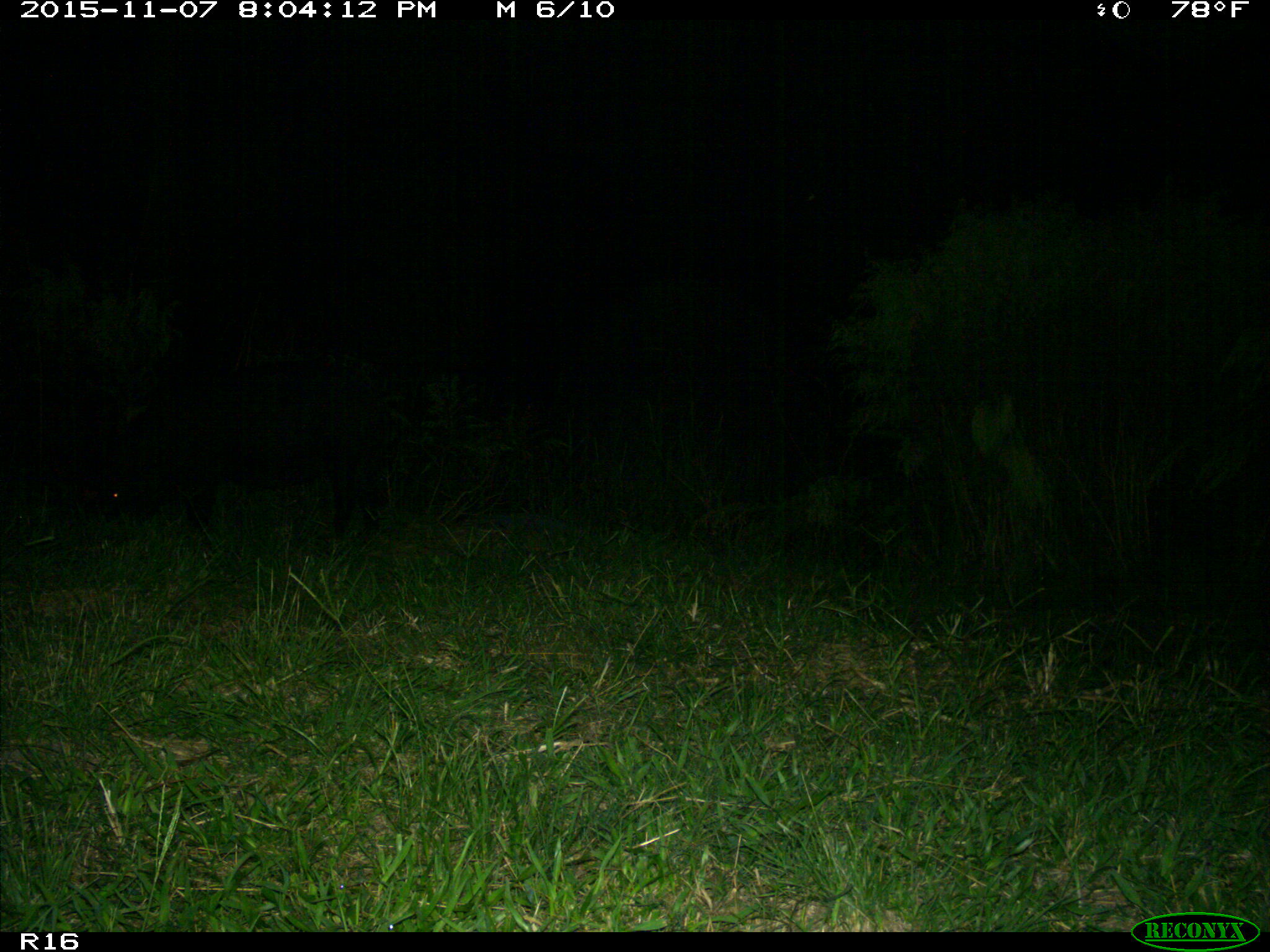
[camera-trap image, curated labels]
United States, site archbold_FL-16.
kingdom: Animalia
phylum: Chordata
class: Mammalia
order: Artiodactyla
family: Suidae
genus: Sus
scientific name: Sus scrofa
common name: wild boar